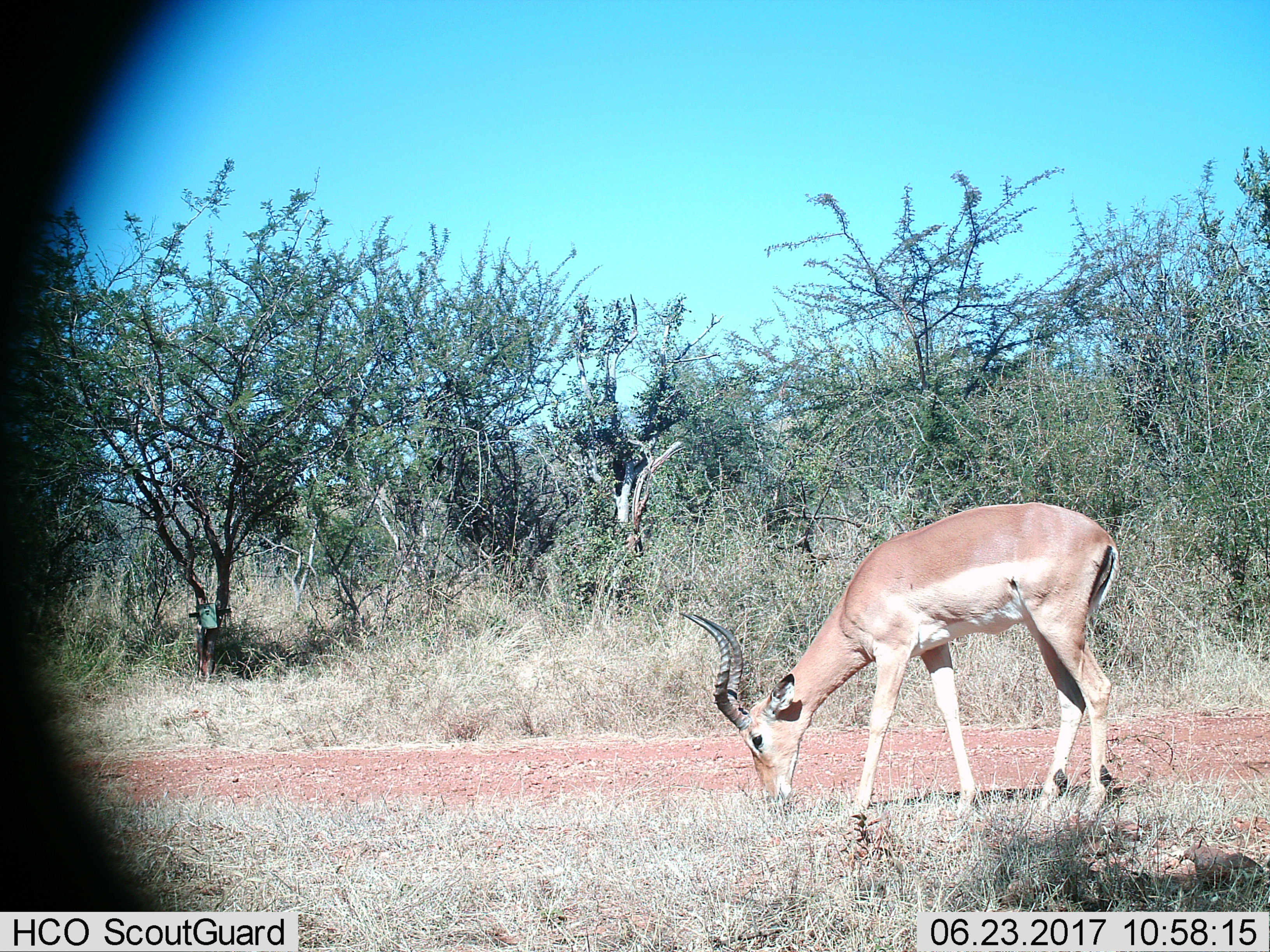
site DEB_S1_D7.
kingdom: Animalia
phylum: Chordata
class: Mammalia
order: Artiodactyla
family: Bovidae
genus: Aepyceros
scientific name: Aepyceros melampus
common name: impala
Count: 1.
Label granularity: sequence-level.